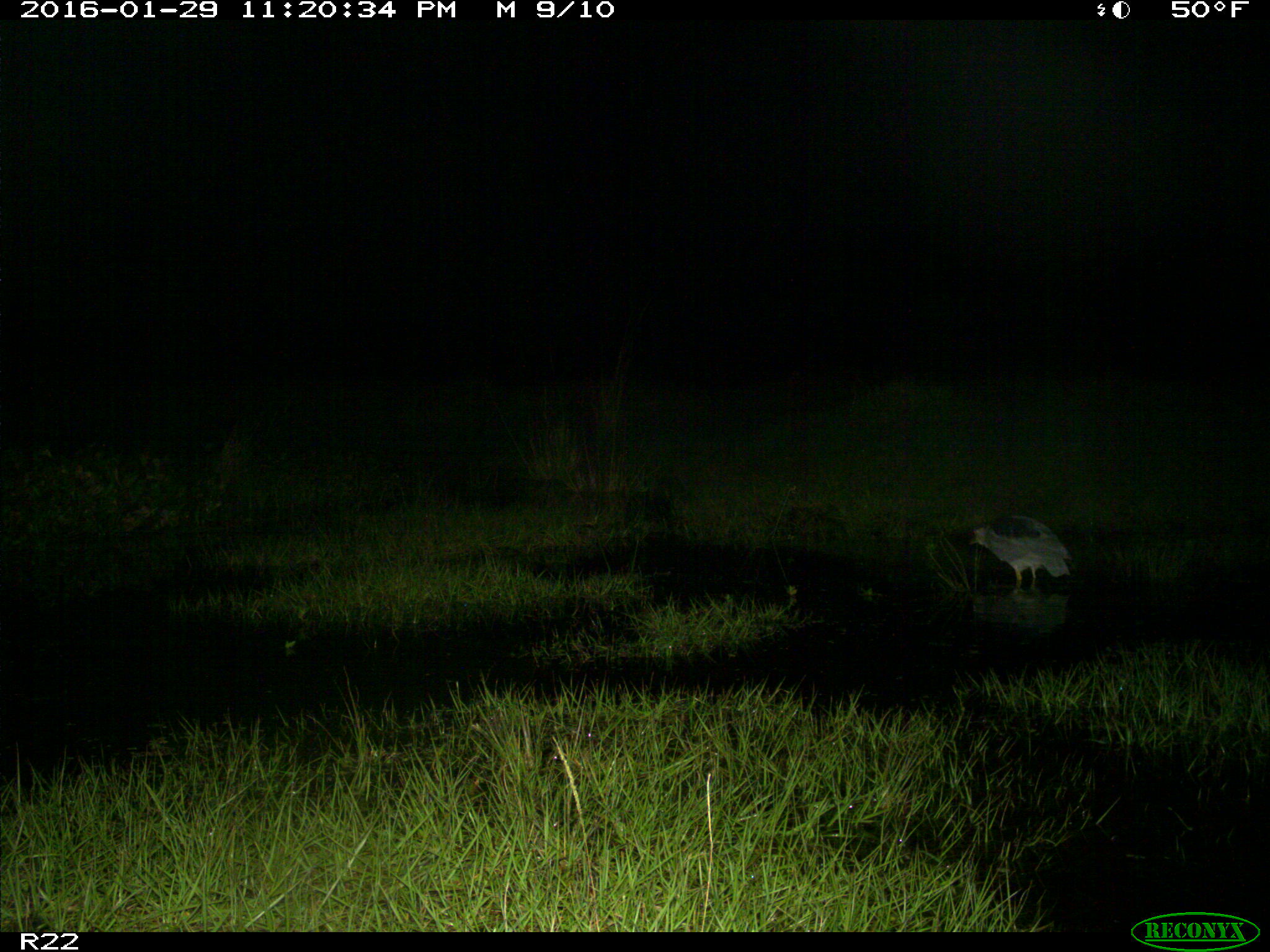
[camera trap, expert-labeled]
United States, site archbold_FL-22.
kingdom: Animalia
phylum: Chordata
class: Aves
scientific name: Aves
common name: birds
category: unidentified bird